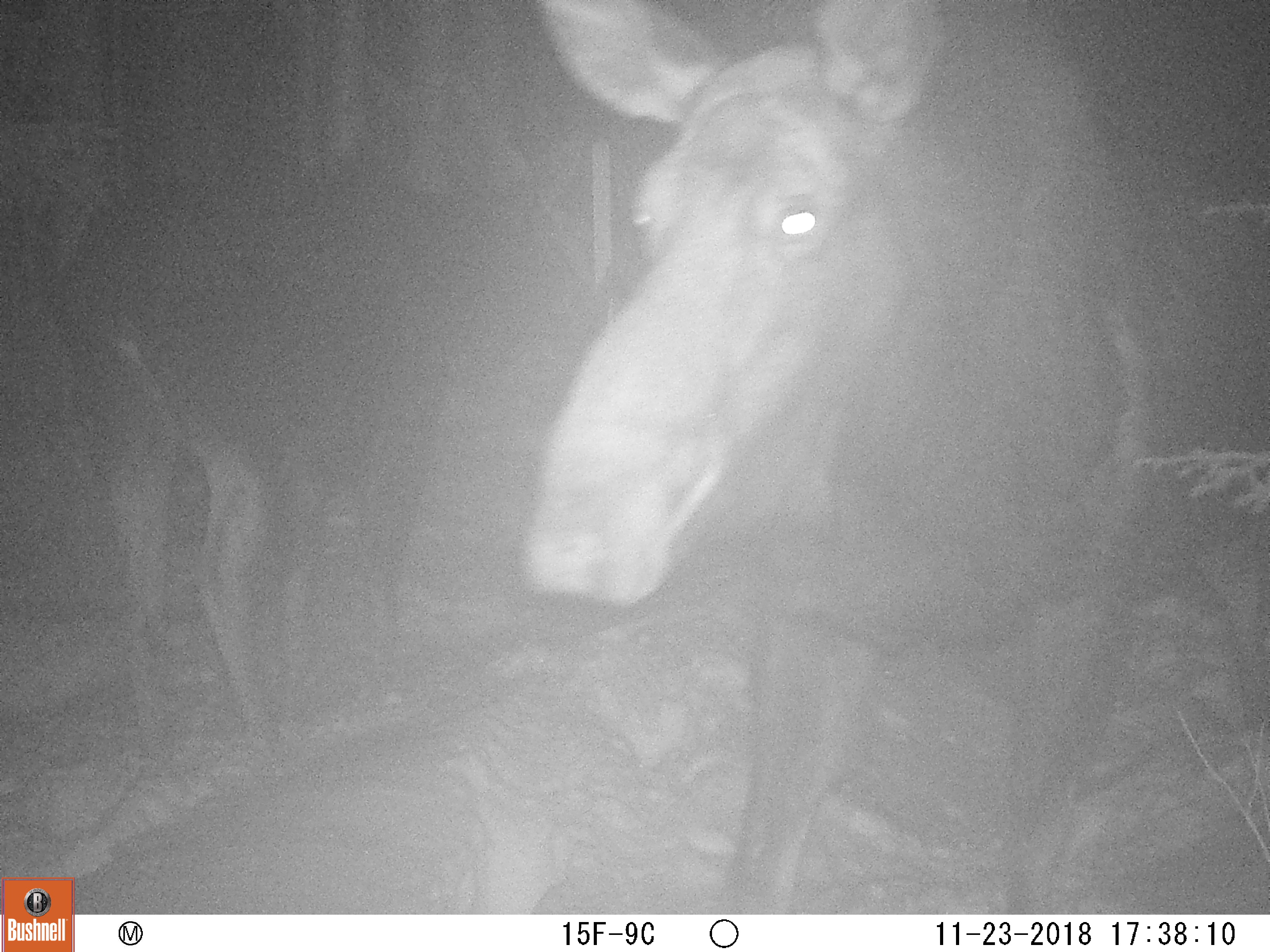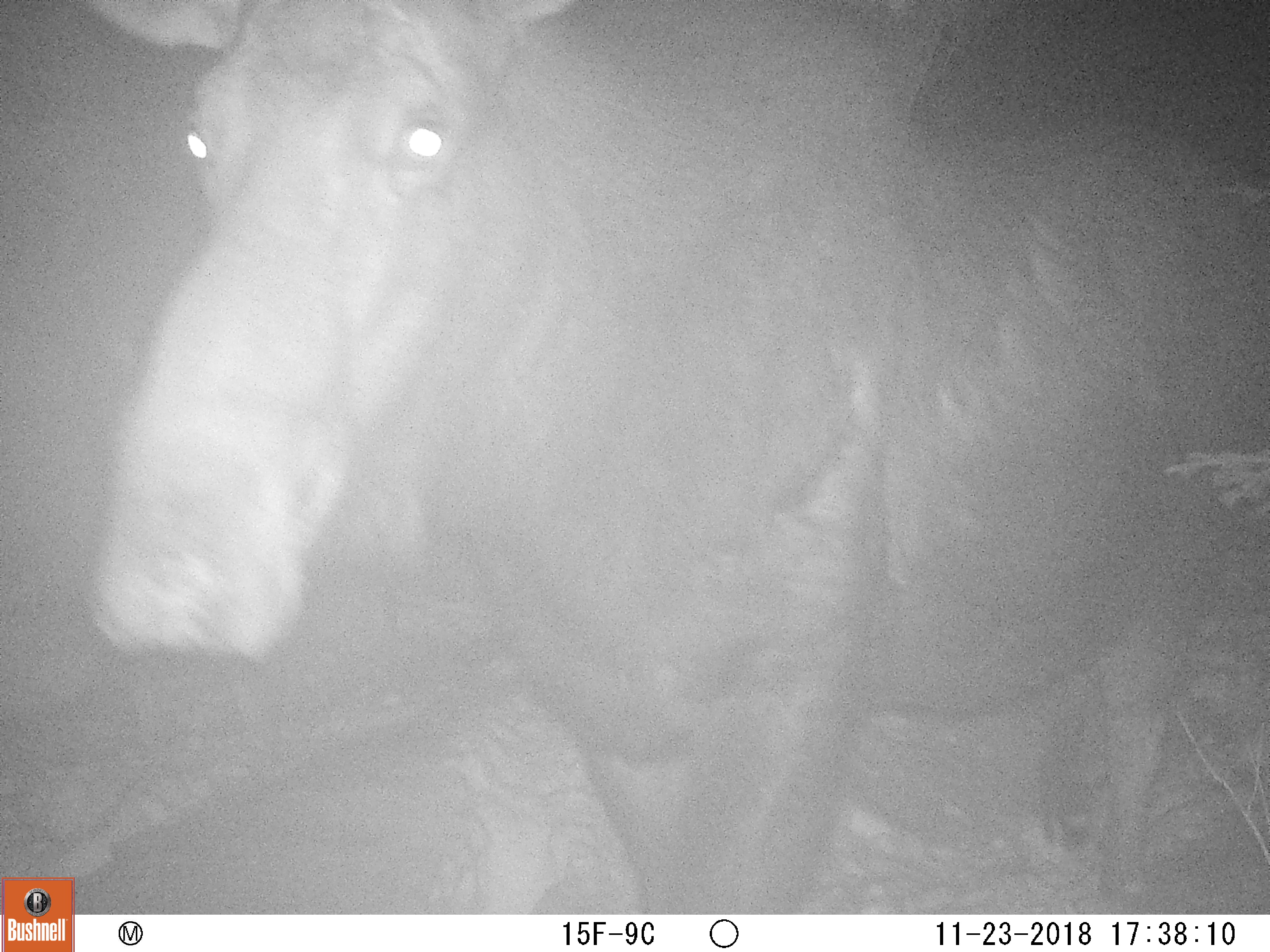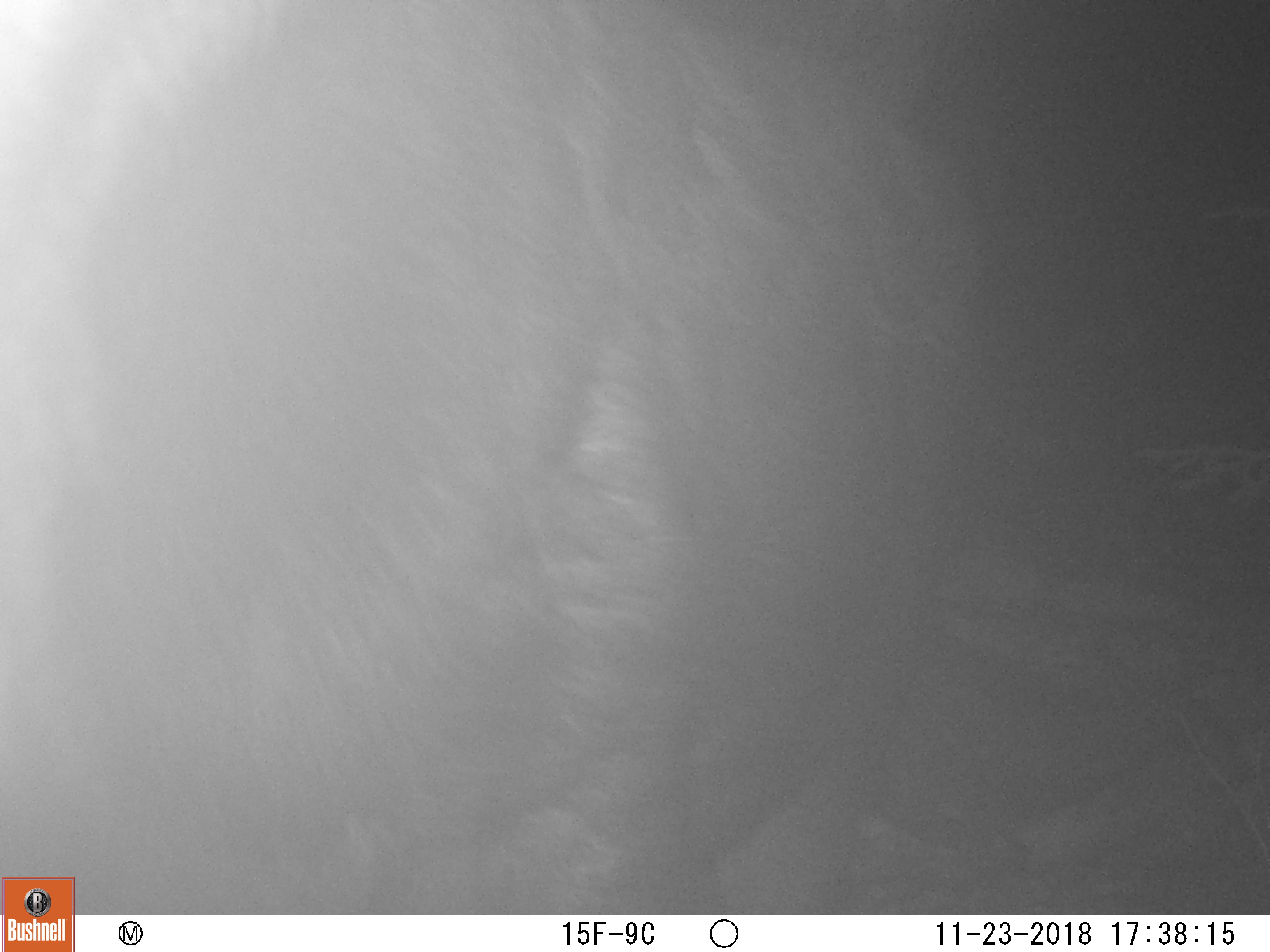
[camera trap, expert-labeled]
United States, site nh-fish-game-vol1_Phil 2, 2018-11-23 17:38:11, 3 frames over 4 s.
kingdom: Animalia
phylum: Chordata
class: Mammalia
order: Artiodactyla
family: Cervidae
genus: Alces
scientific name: Alces alces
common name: moose